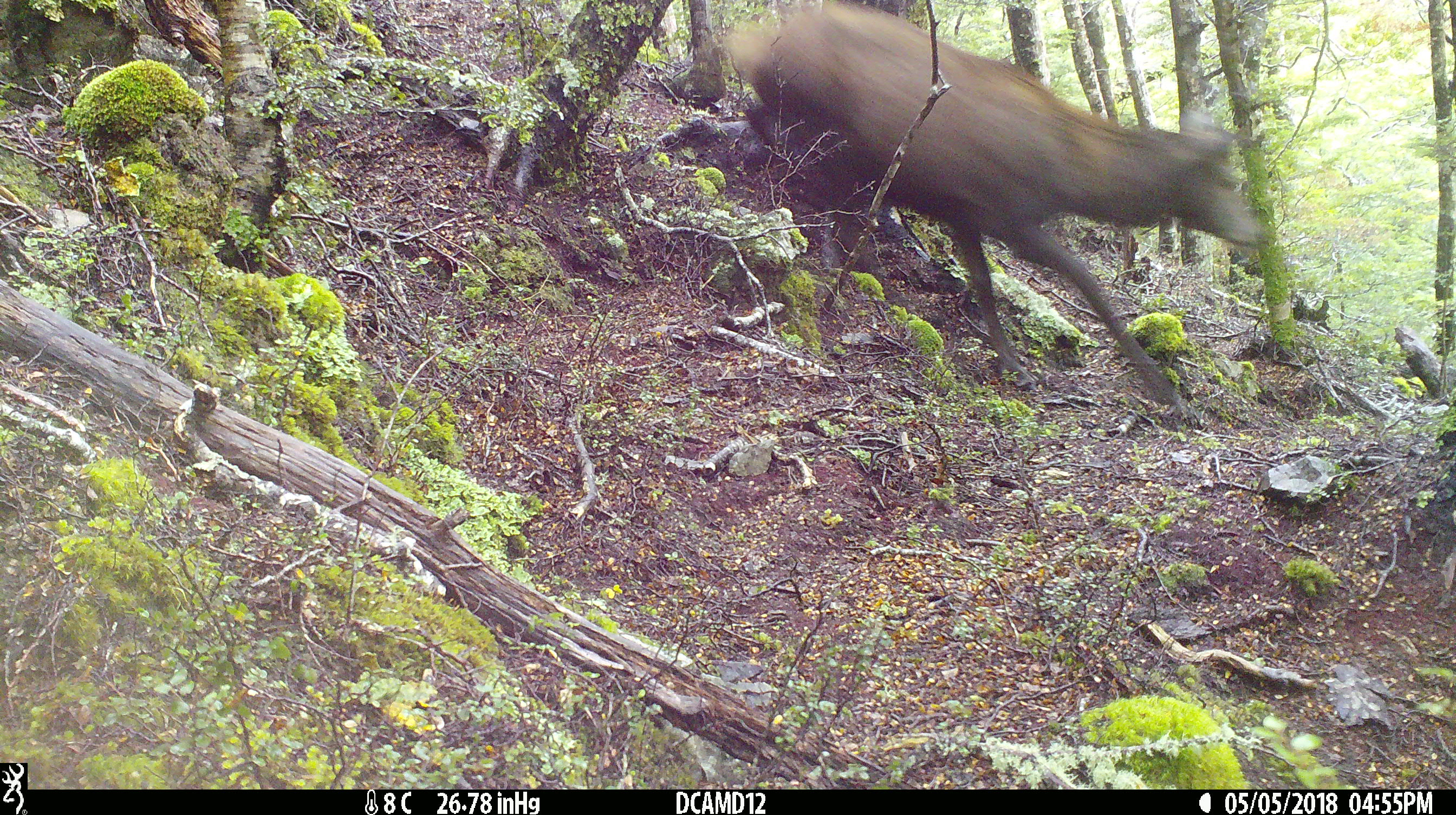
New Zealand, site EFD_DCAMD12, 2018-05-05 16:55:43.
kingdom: Animalia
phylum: Chordata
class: Mammalia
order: Artiodactyla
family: Cervidae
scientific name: Cervidae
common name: deer